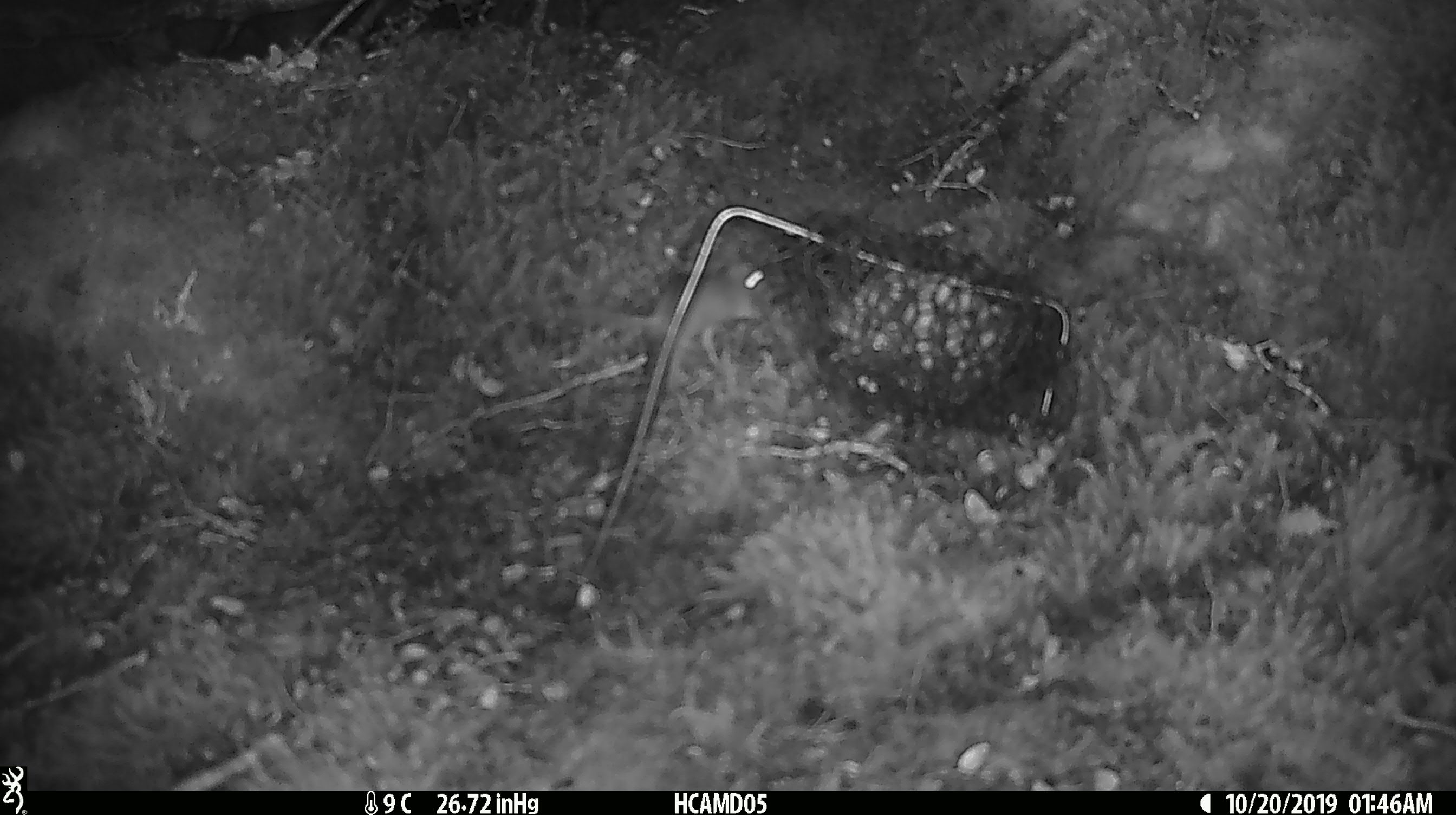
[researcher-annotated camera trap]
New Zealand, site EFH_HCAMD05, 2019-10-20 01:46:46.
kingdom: Animalia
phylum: Chordata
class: Mammalia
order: Rodentia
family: Muridae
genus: Mus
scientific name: Mus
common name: mouse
Mouse (Mus).